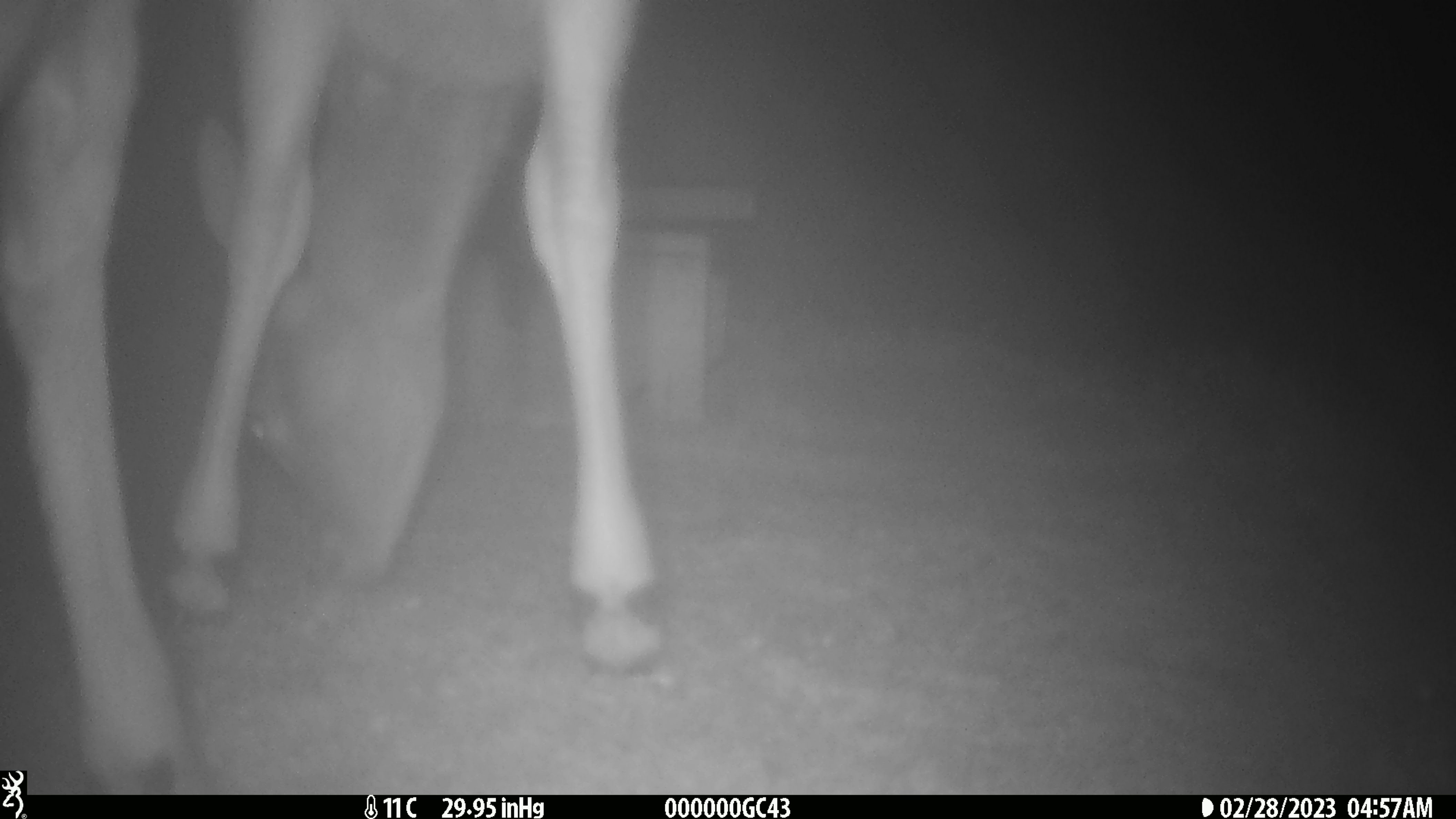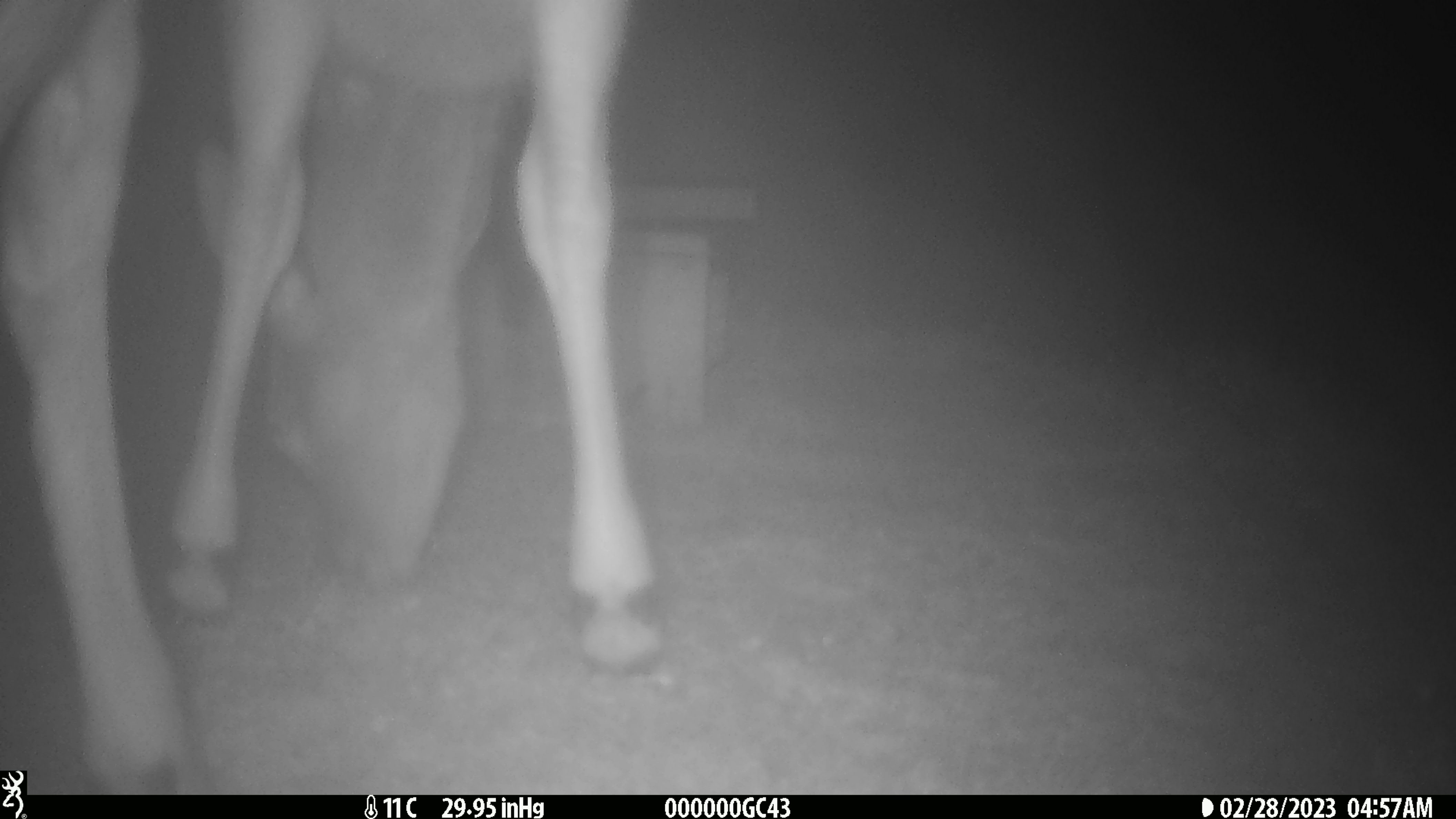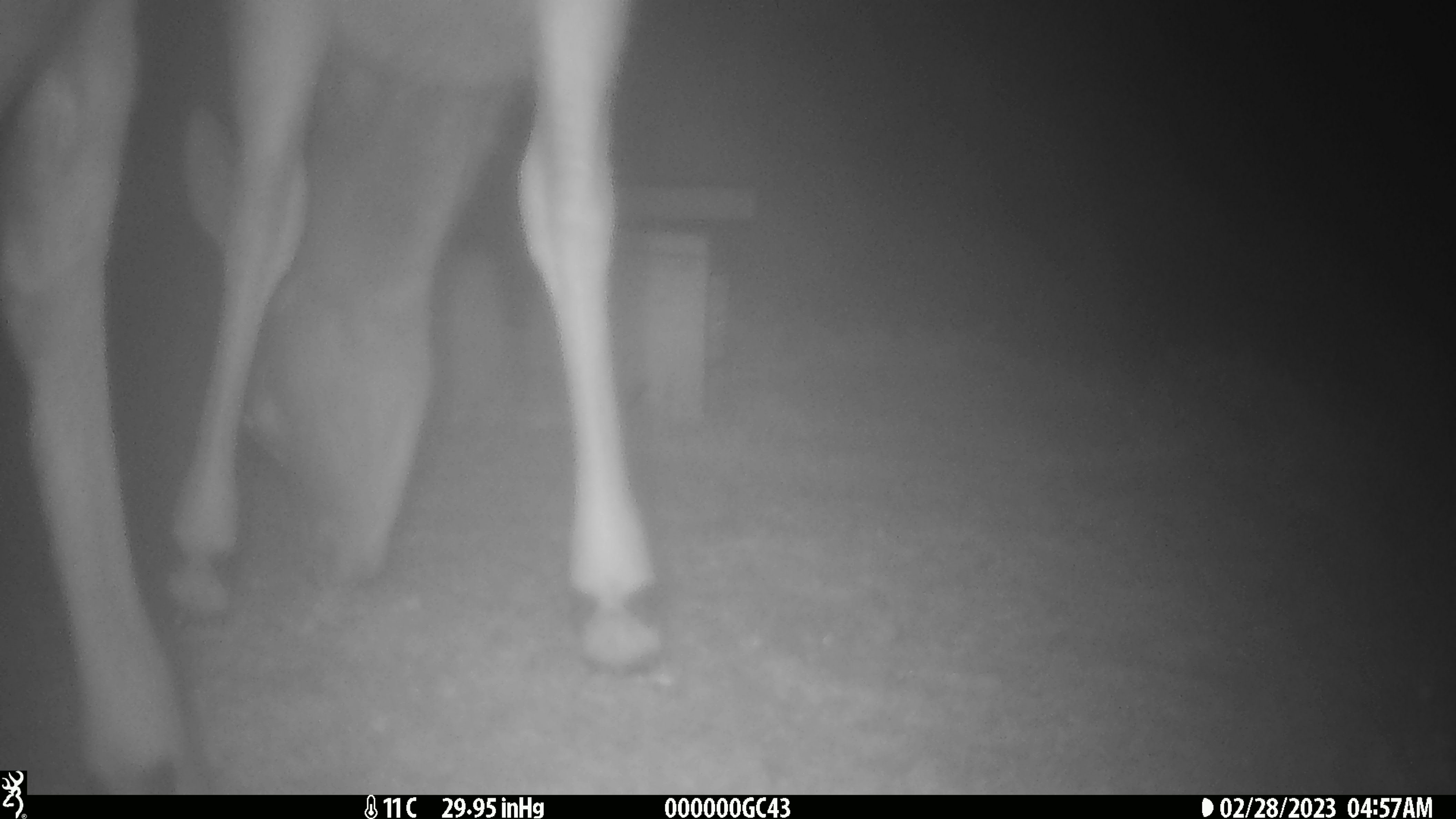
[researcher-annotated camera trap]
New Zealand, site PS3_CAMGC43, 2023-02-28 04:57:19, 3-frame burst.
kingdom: Animalia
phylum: Chordata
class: Mammalia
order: Artiodactyla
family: Cervidae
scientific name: Cervidae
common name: deer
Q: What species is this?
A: Deer (Cervidae).